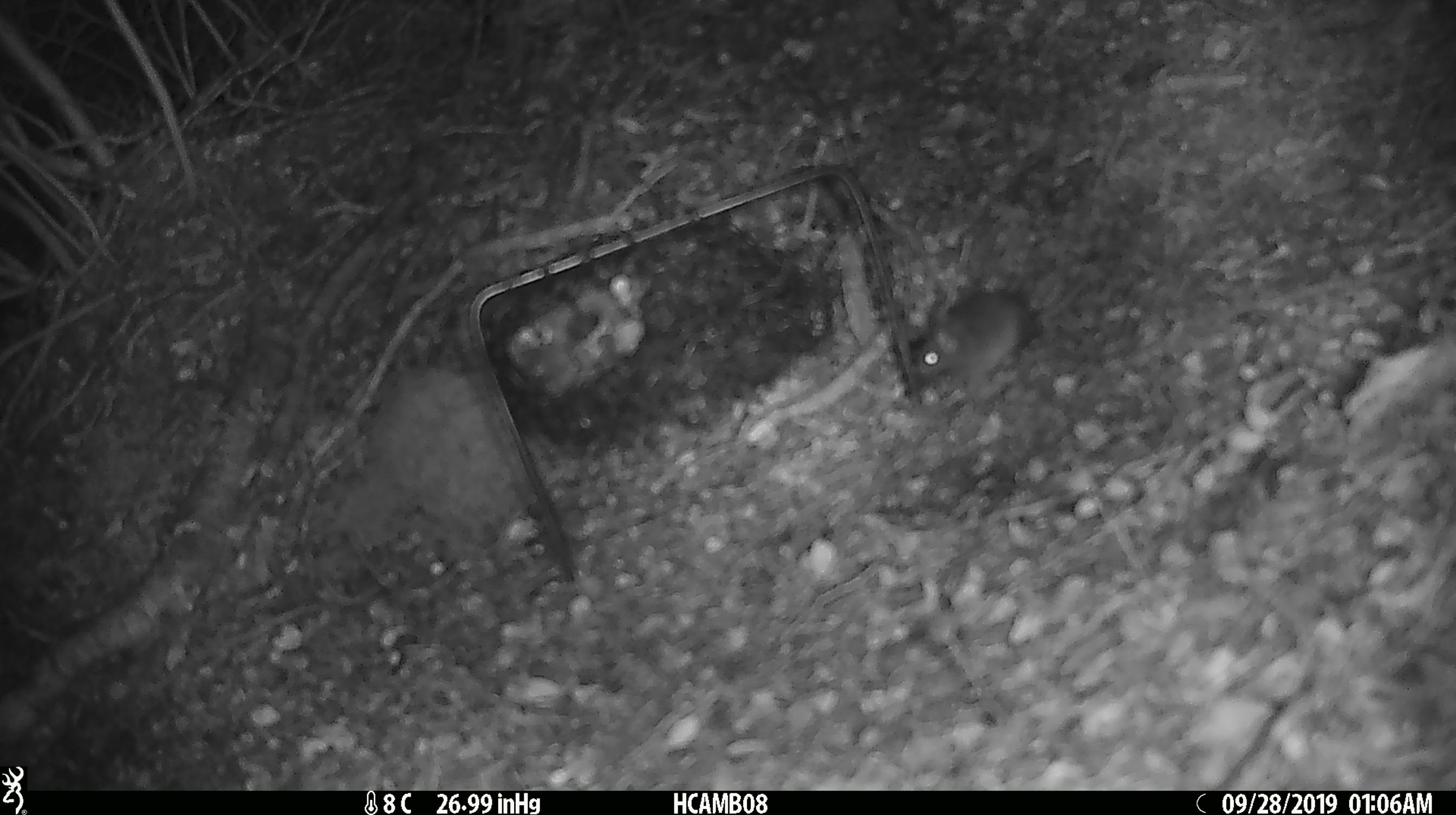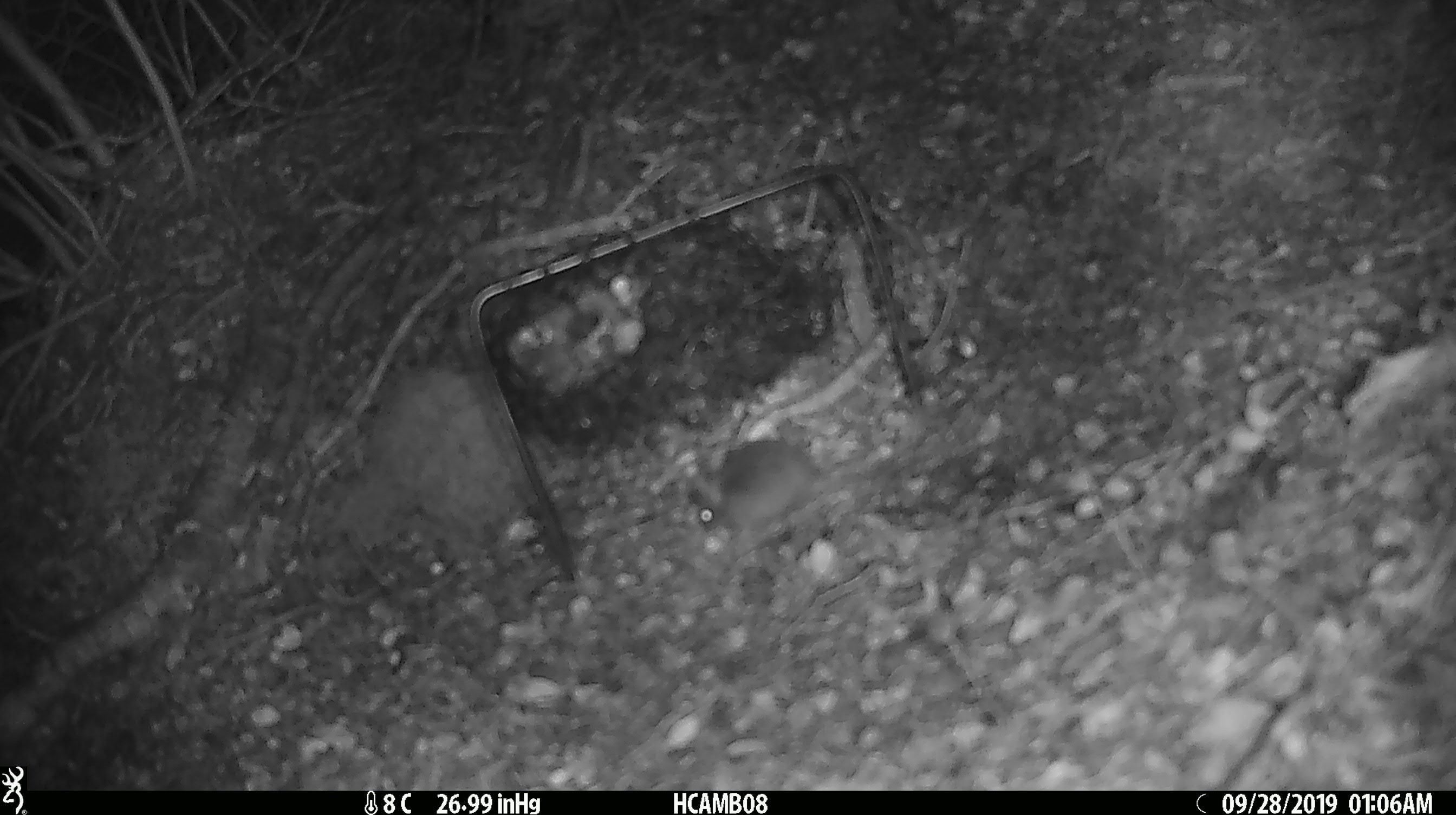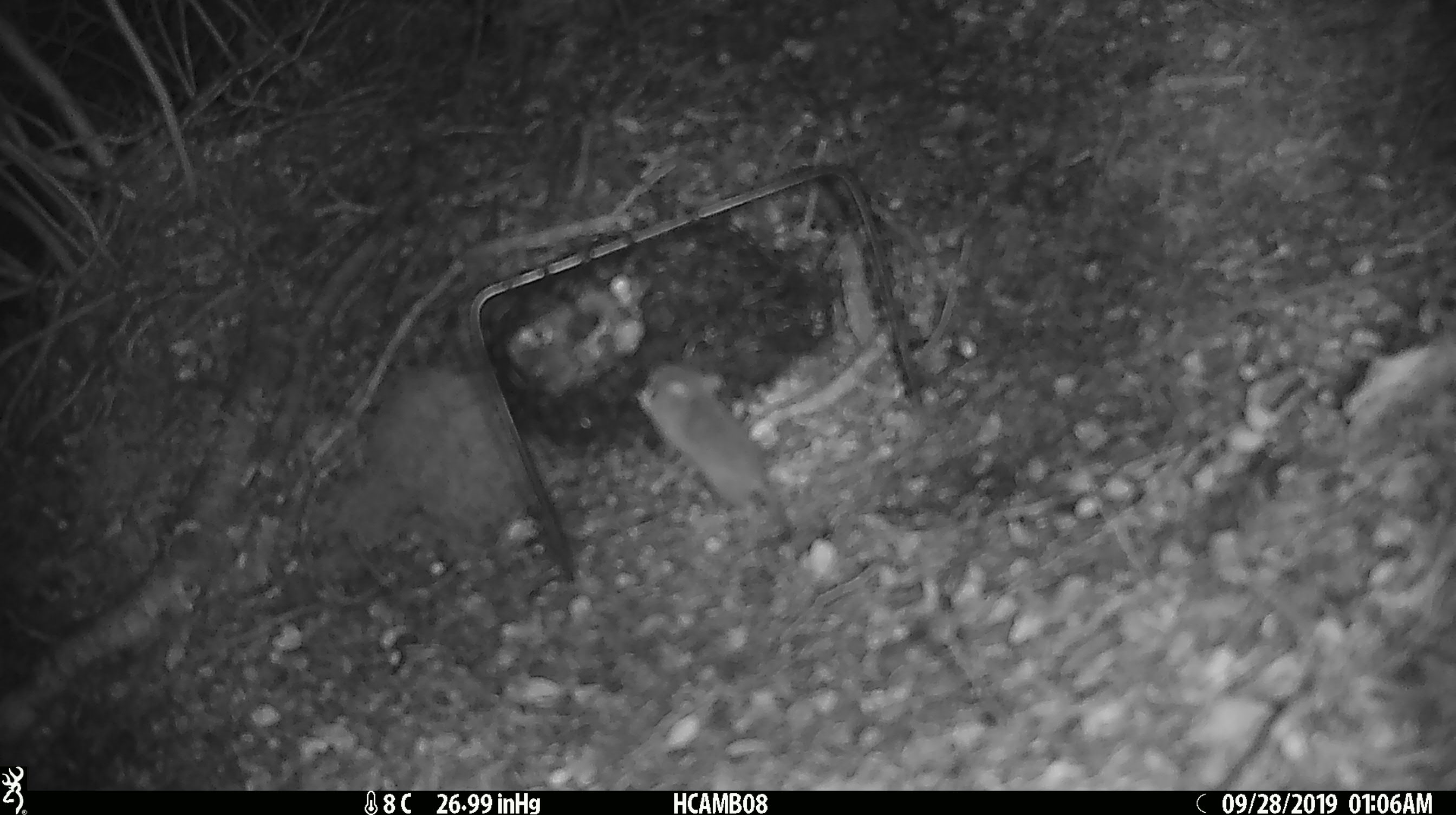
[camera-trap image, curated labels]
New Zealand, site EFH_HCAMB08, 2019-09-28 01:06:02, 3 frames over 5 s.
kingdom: Animalia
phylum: Chordata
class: Mammalia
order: Rodentia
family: Muridae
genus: Mus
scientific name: Mus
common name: mouse